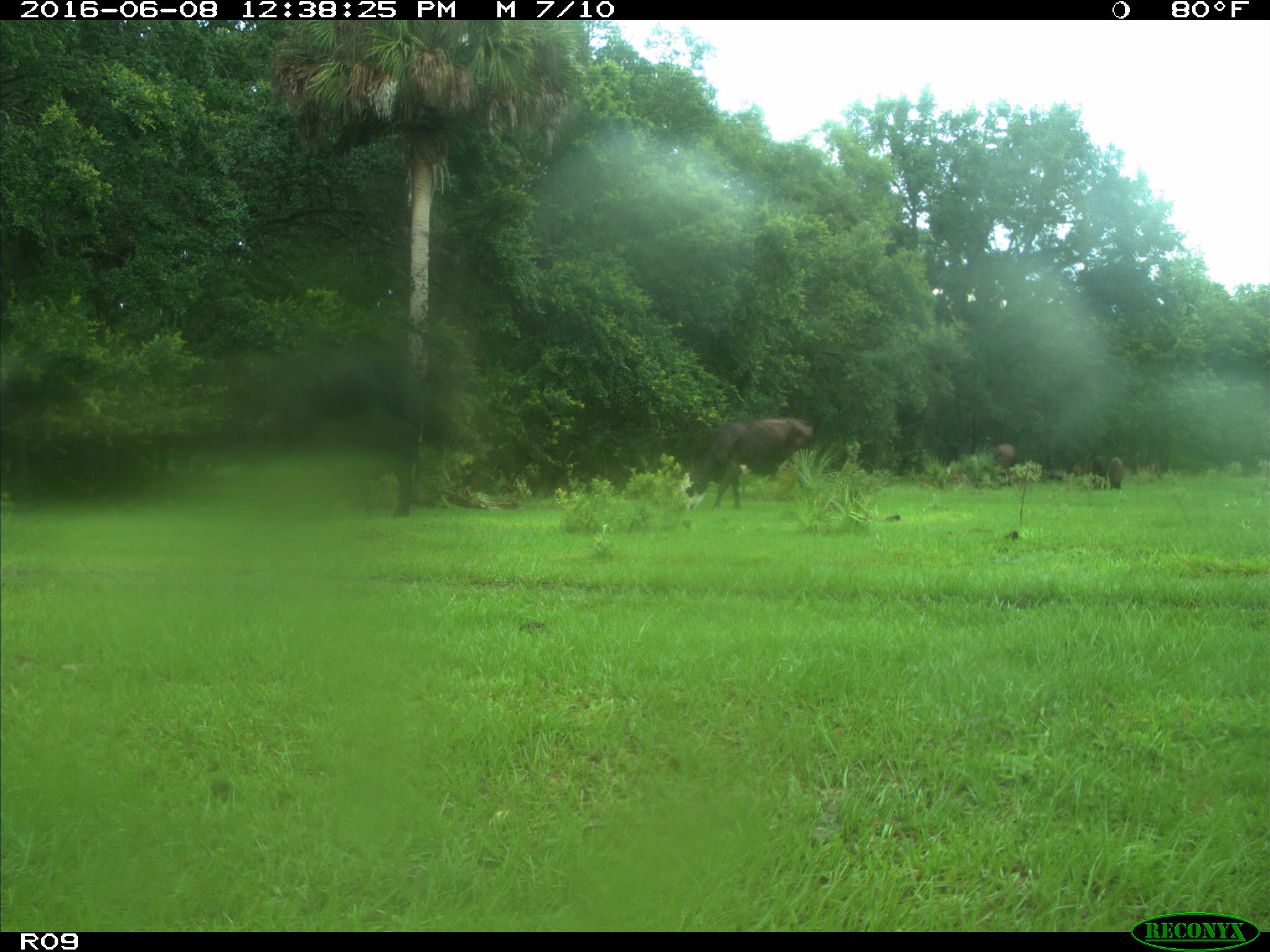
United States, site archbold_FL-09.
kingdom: Animalia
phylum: Chordata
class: Mammalia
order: Artiodactyla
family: Bovidae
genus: Bos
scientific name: Bos taurus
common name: domestic cow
Bos taurus (domestic cow).